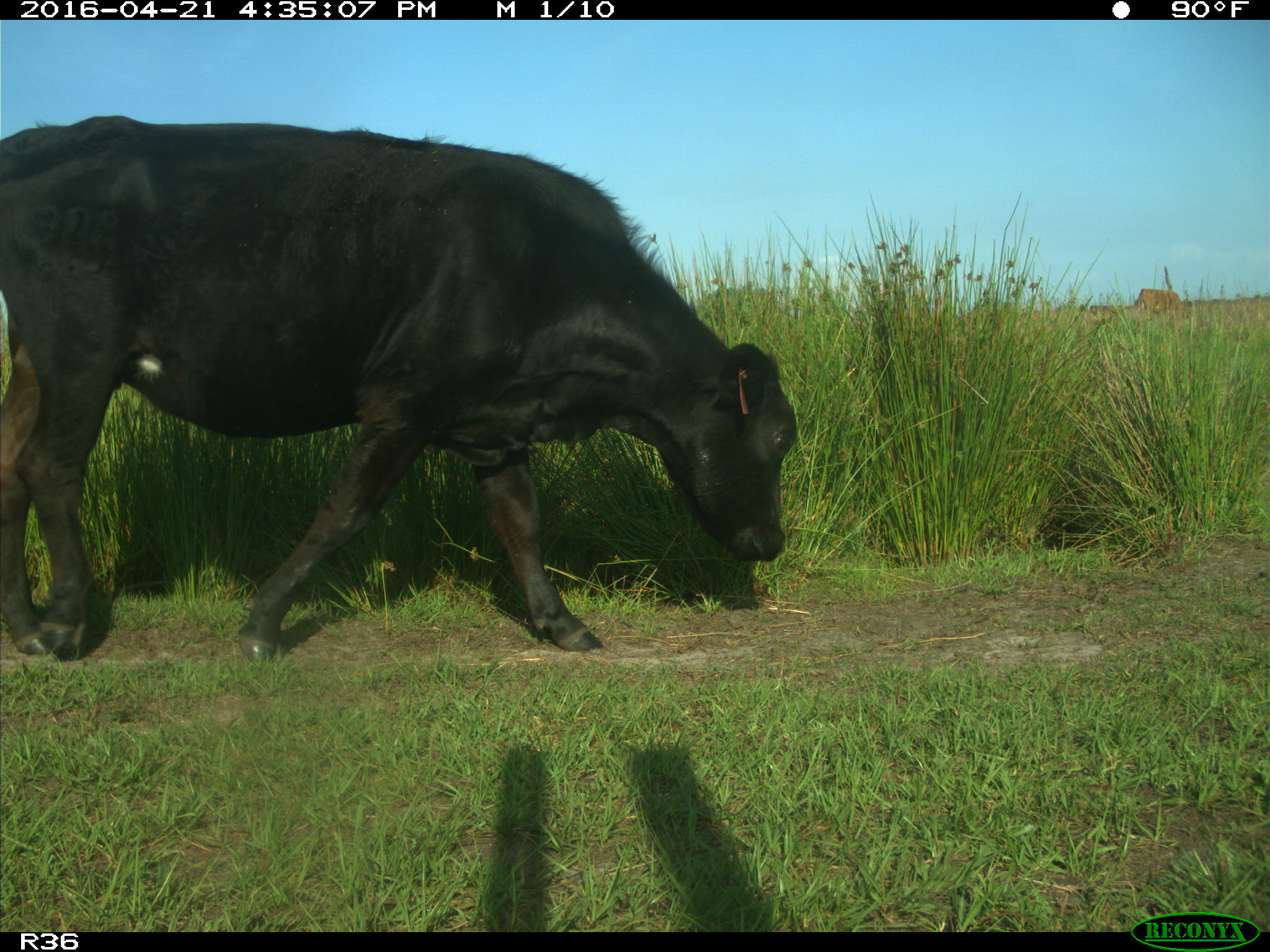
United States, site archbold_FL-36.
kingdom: Animalia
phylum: Chordata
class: Mammalia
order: Artiodactyla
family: Bovidae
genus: Bos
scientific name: Bos taurus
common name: domestic cow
Bos taurus (domestic cow).